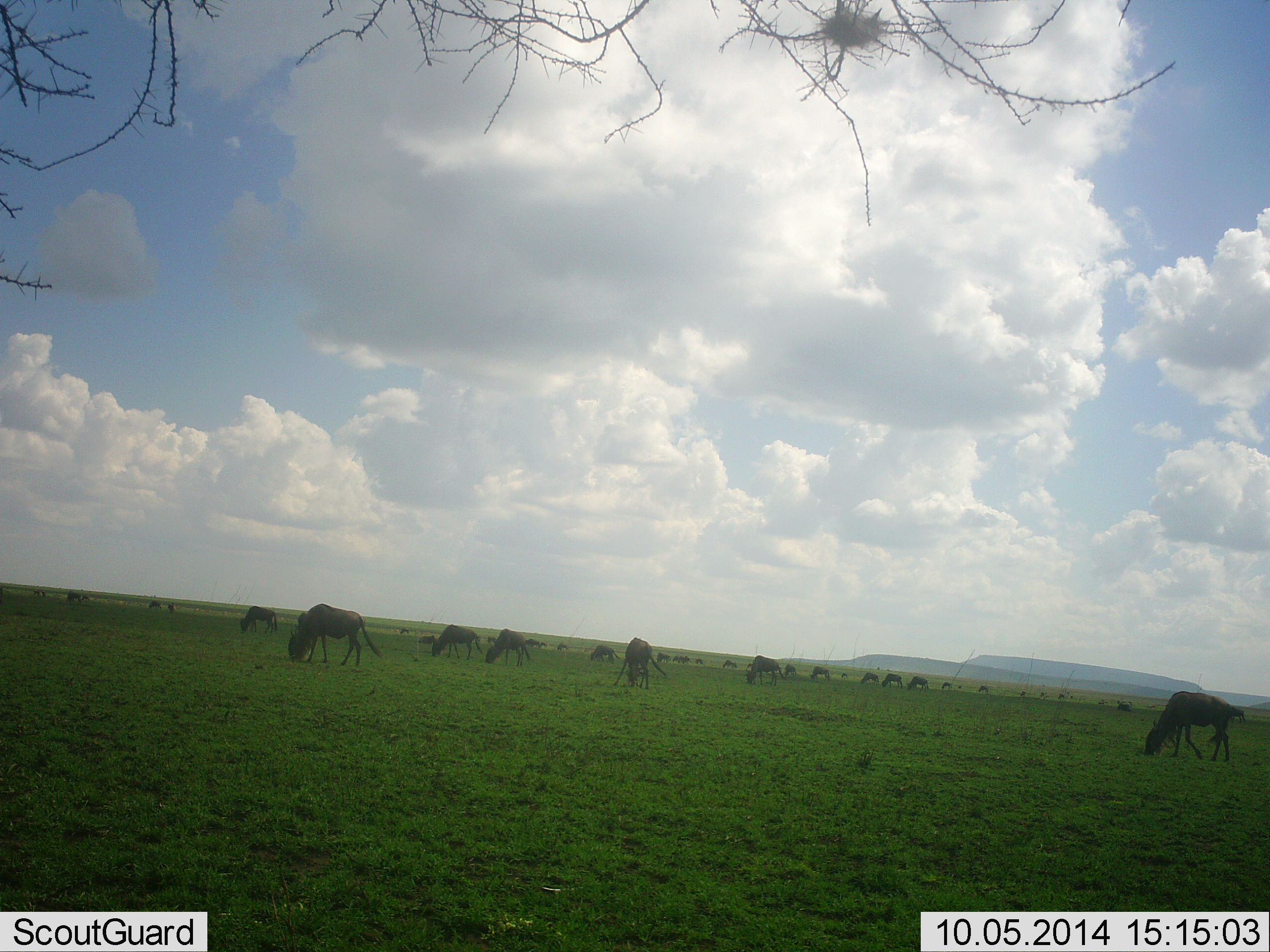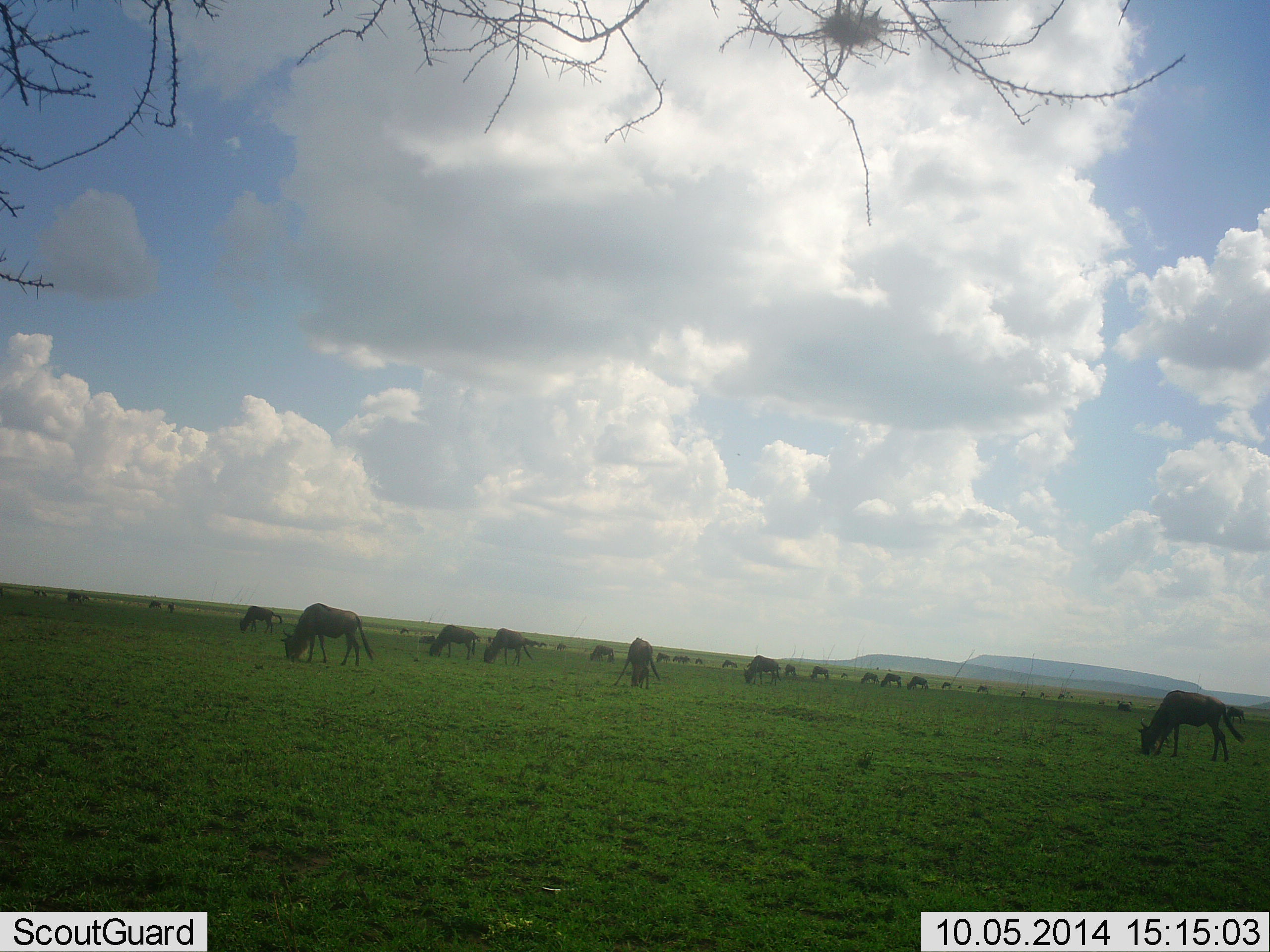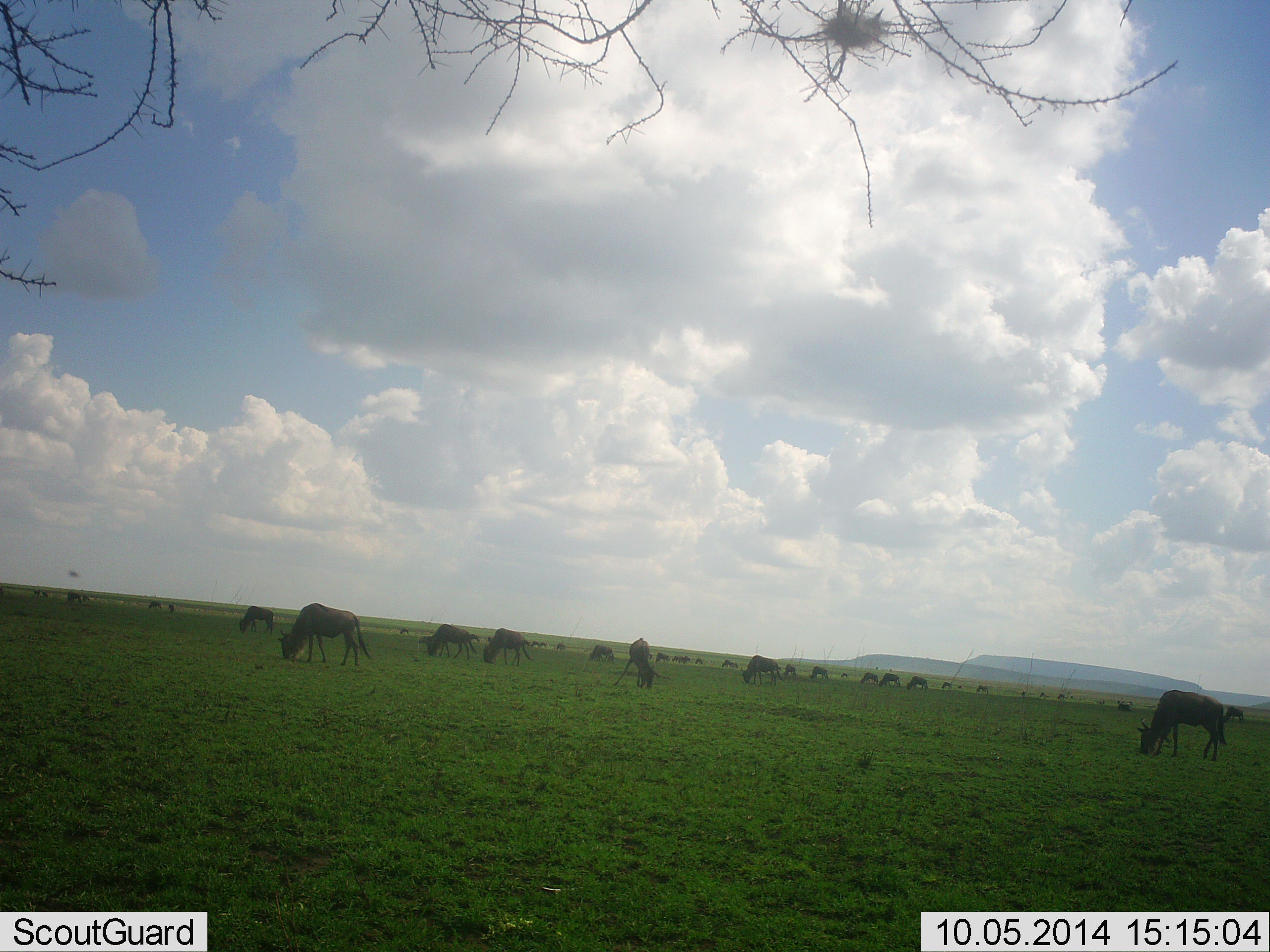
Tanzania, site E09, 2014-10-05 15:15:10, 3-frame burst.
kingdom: Animalia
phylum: Chordata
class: Mammalia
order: Artiodactyla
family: Bovidae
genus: Connochaetes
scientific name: Connochaetes taurinus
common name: blue wildebeest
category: wildebeest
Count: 11-50.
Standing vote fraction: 30%.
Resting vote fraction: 0%.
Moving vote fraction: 20%.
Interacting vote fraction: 0%.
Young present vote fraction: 0%.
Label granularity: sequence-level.